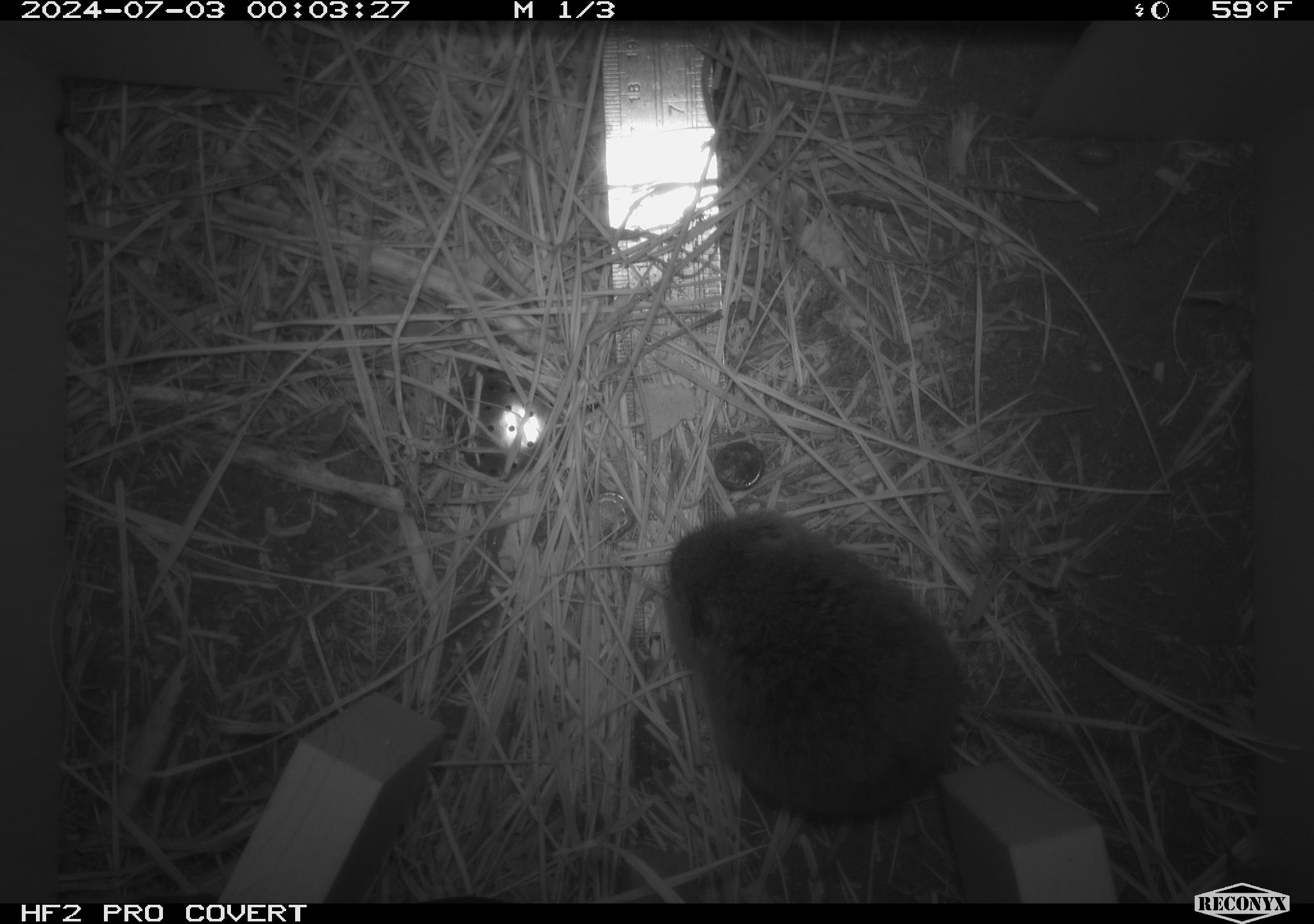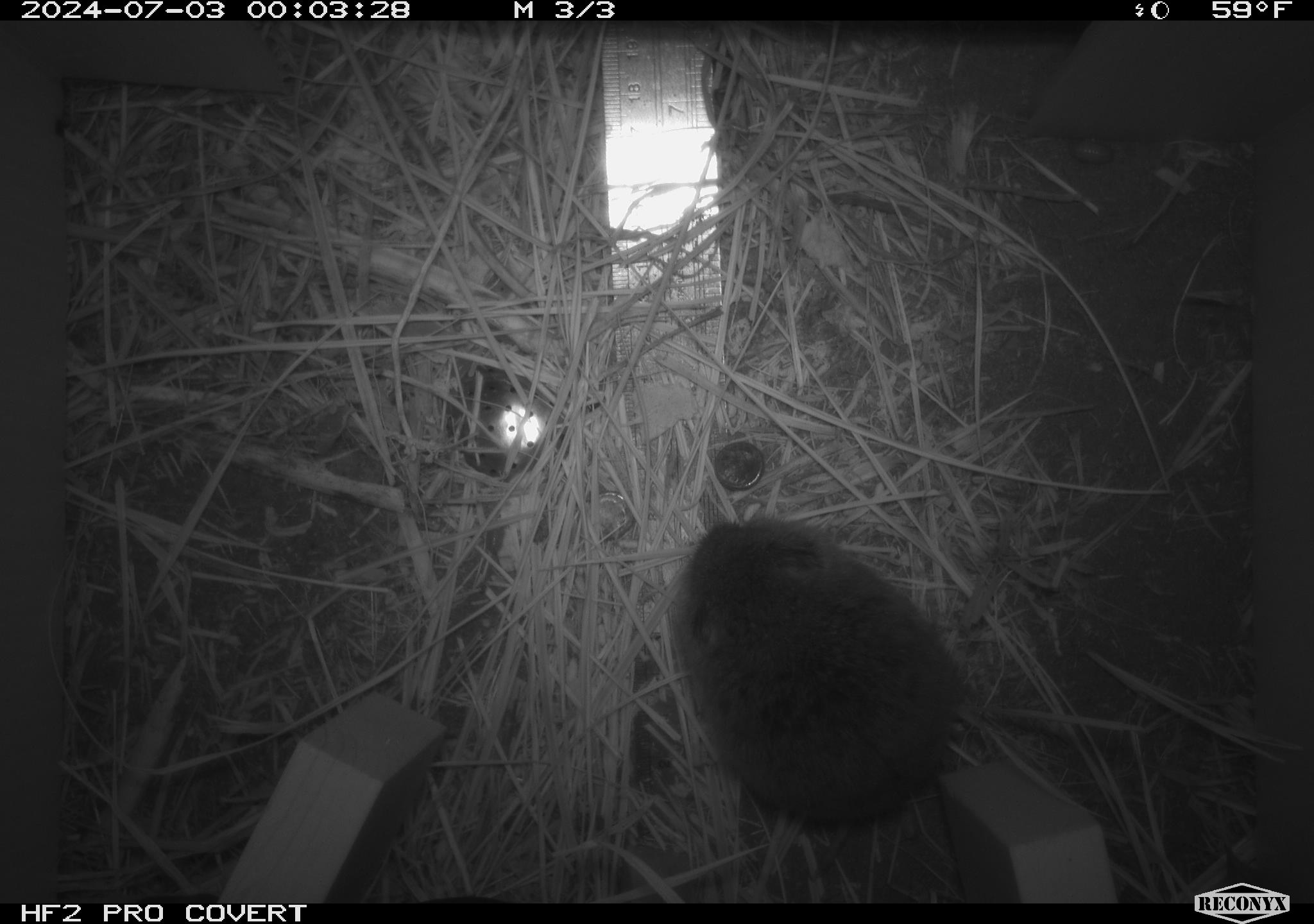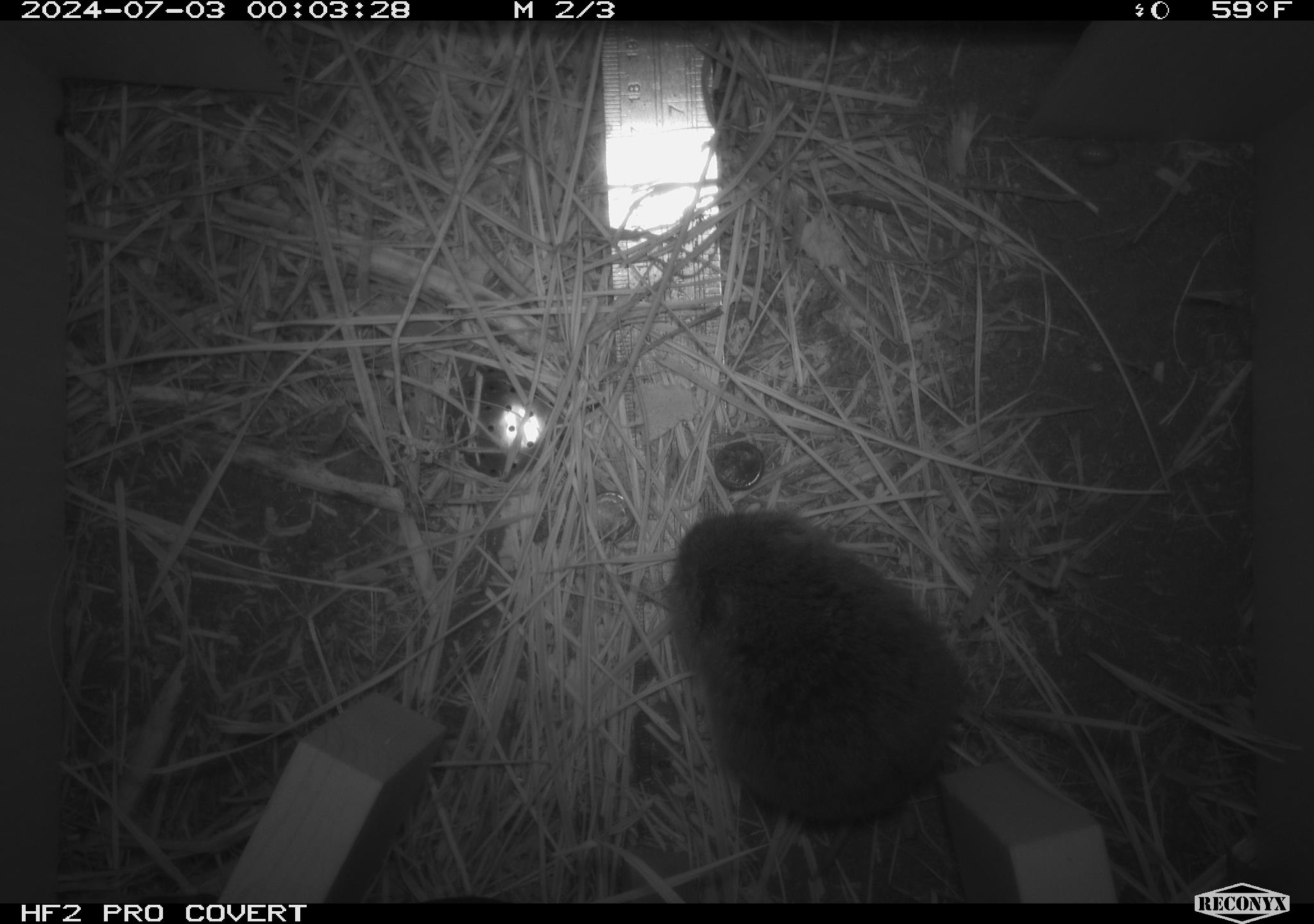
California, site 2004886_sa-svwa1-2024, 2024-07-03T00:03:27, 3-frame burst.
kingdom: Animalia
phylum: Chordata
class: Mammalia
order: Rodentia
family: Cricetidae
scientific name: Arvicolinae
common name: voles, lemmings, and muskrats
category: arvicolinae subfamily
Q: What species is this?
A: Arvicolinae subfamily (voles, lemmings, and muskrats) (Arvicolinae).